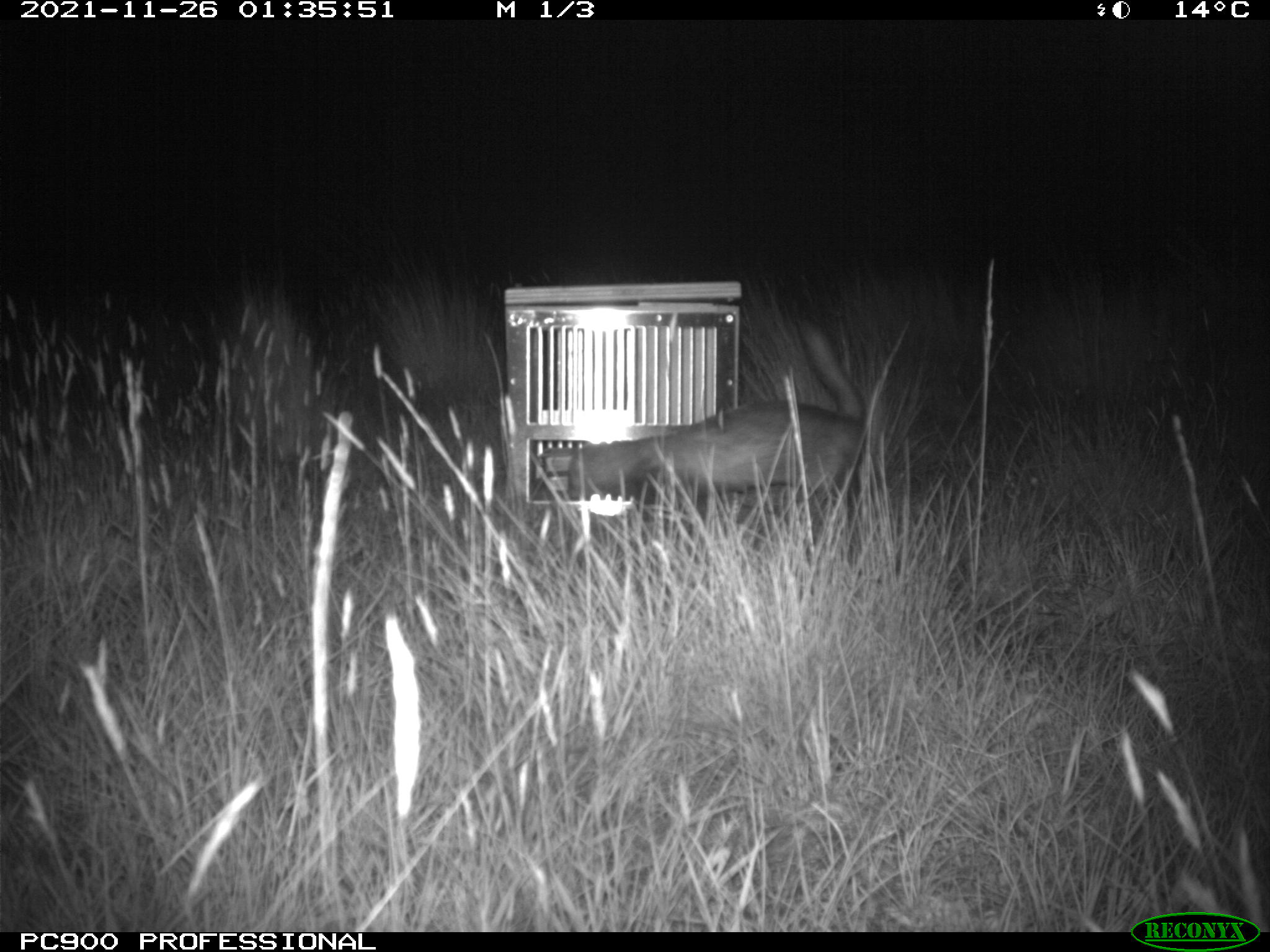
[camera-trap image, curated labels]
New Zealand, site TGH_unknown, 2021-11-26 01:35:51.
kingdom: Animalia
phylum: Chordata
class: Mammalia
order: Carnivora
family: Mustelidae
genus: Mustela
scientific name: Mustela furo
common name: ferret